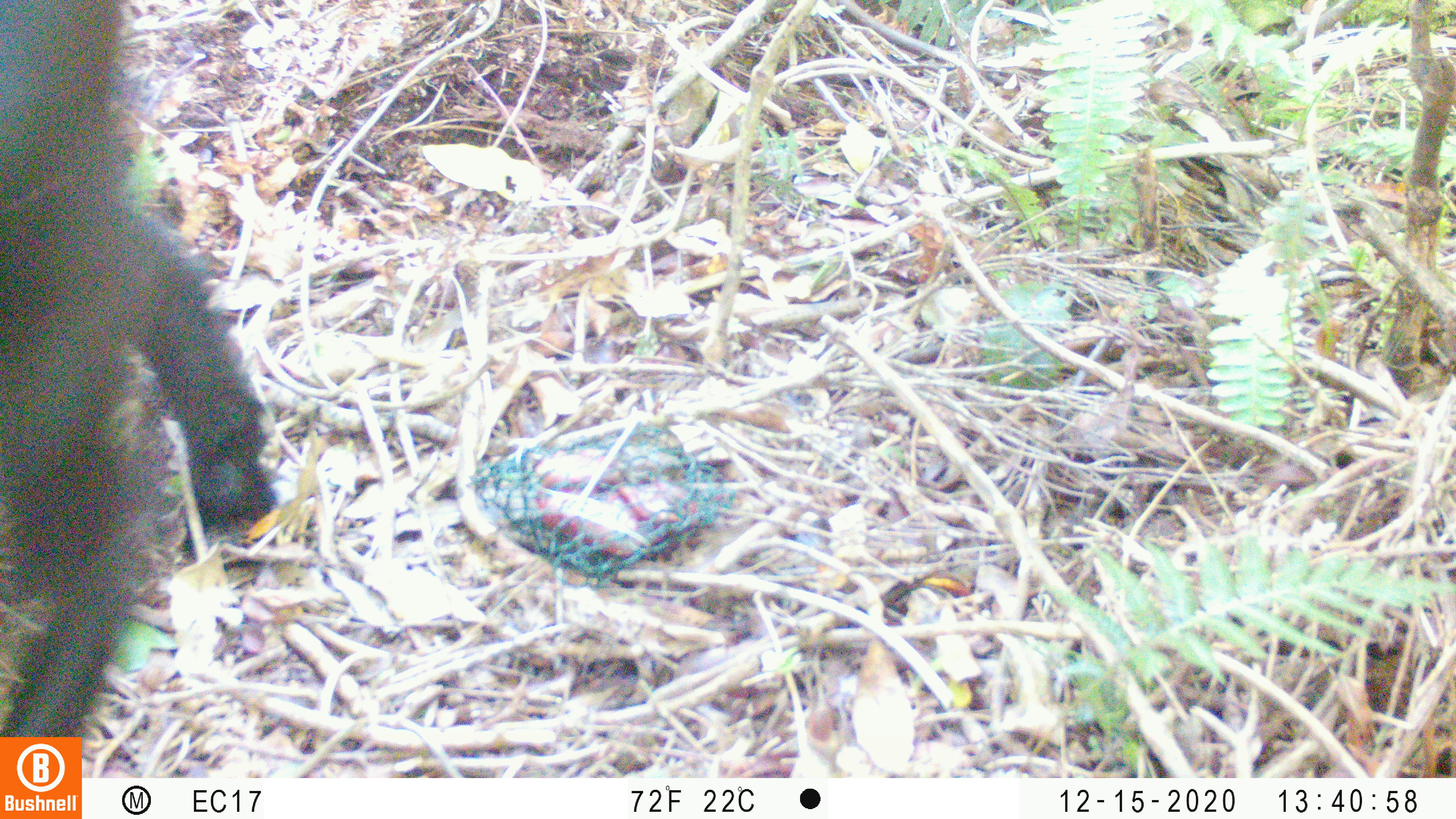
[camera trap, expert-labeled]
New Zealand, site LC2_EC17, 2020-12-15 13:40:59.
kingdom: Animalia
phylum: Chordata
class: Mammalia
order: Artiodactyla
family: Bovidae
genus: Capra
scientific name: Capra hircus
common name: goat